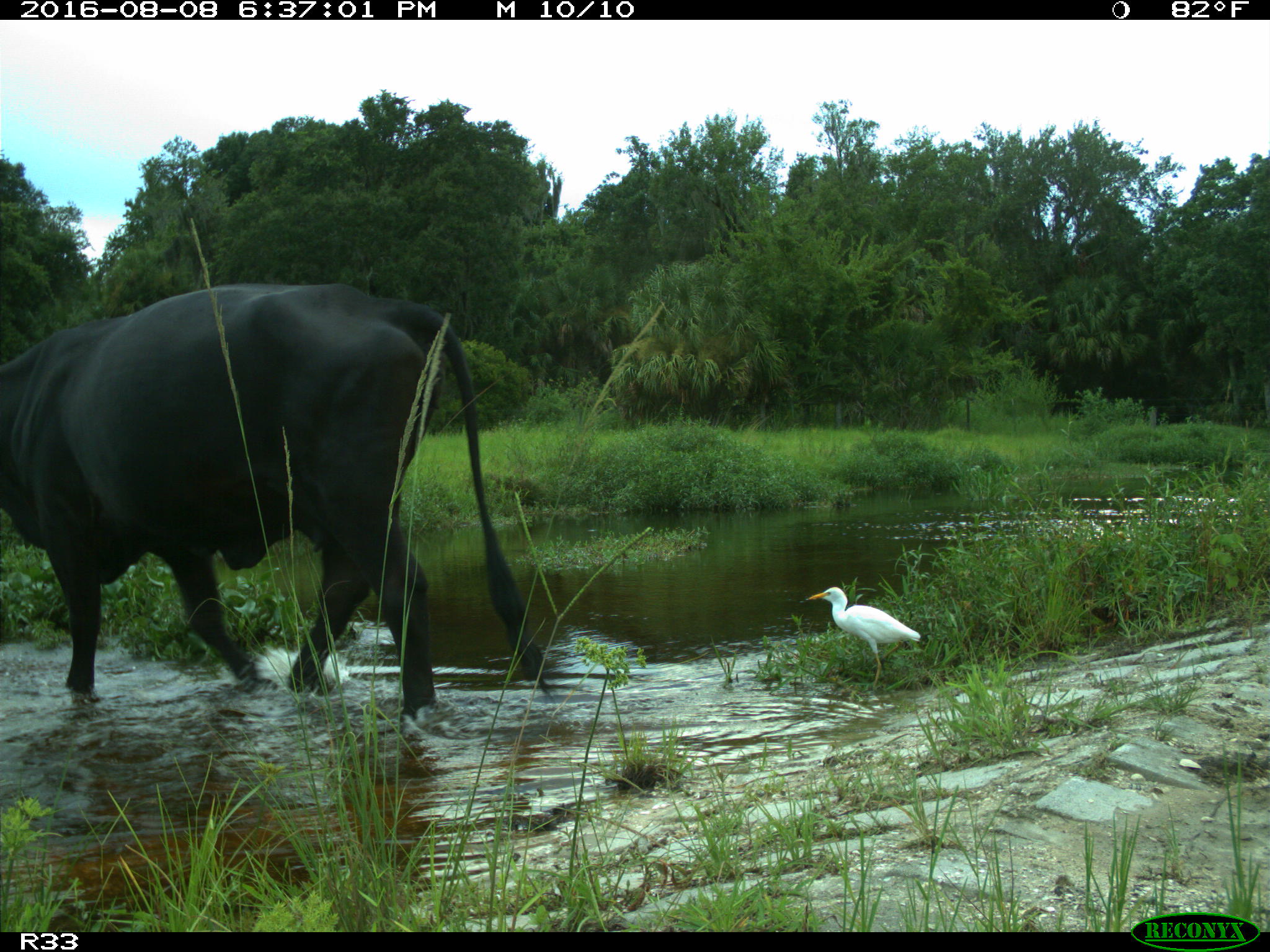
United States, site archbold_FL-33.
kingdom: Animalia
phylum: Chordata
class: Mammalia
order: Artiodactyla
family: Bovidae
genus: Bos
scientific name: Bos taurus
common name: domestic cow